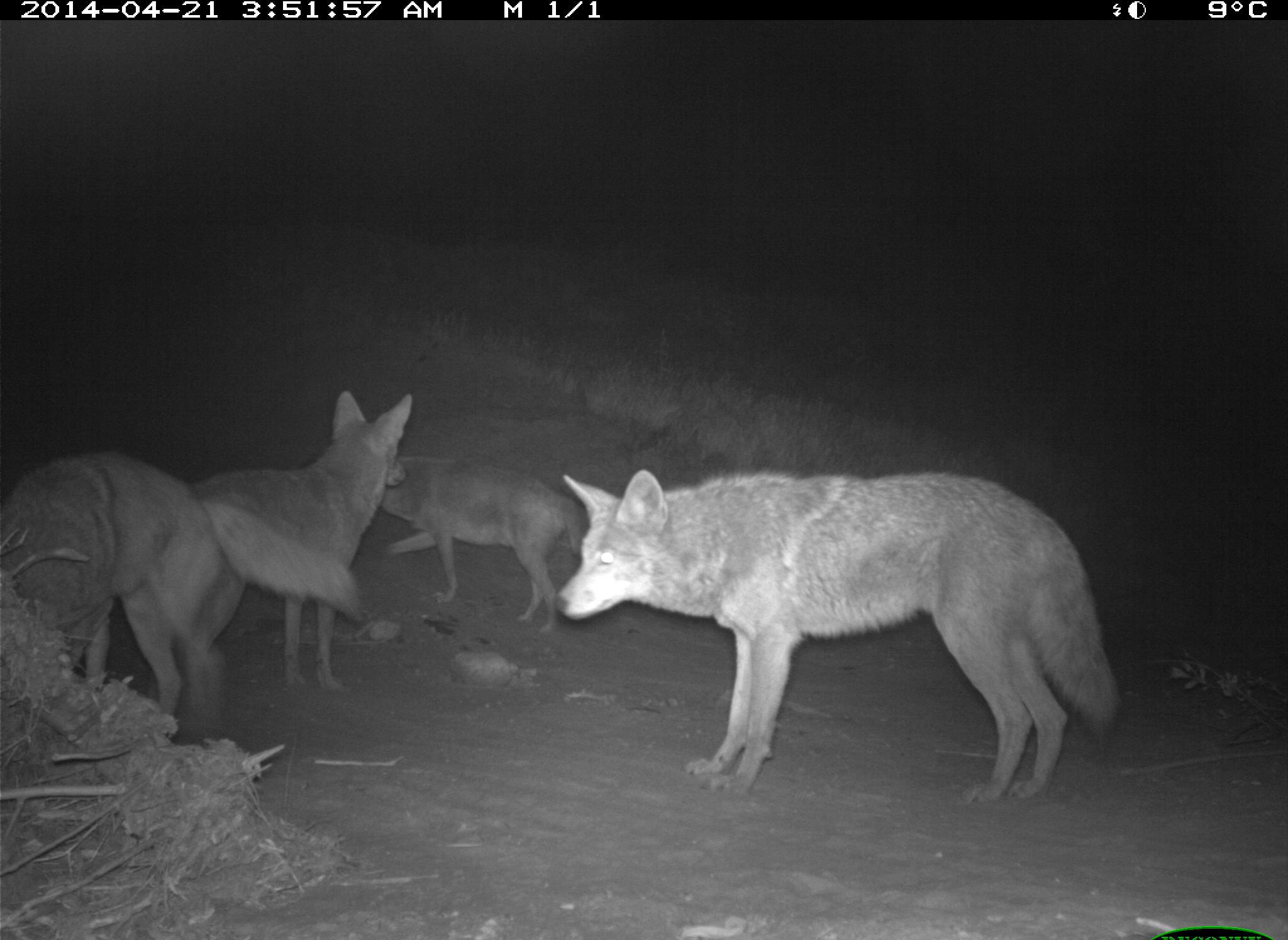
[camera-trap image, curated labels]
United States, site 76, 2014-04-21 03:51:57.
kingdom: Animalia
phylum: Chordata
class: Mammalia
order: Carnivora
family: Canidae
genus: Canis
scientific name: Canis latrans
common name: coyote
Coyote (Canis latrans).